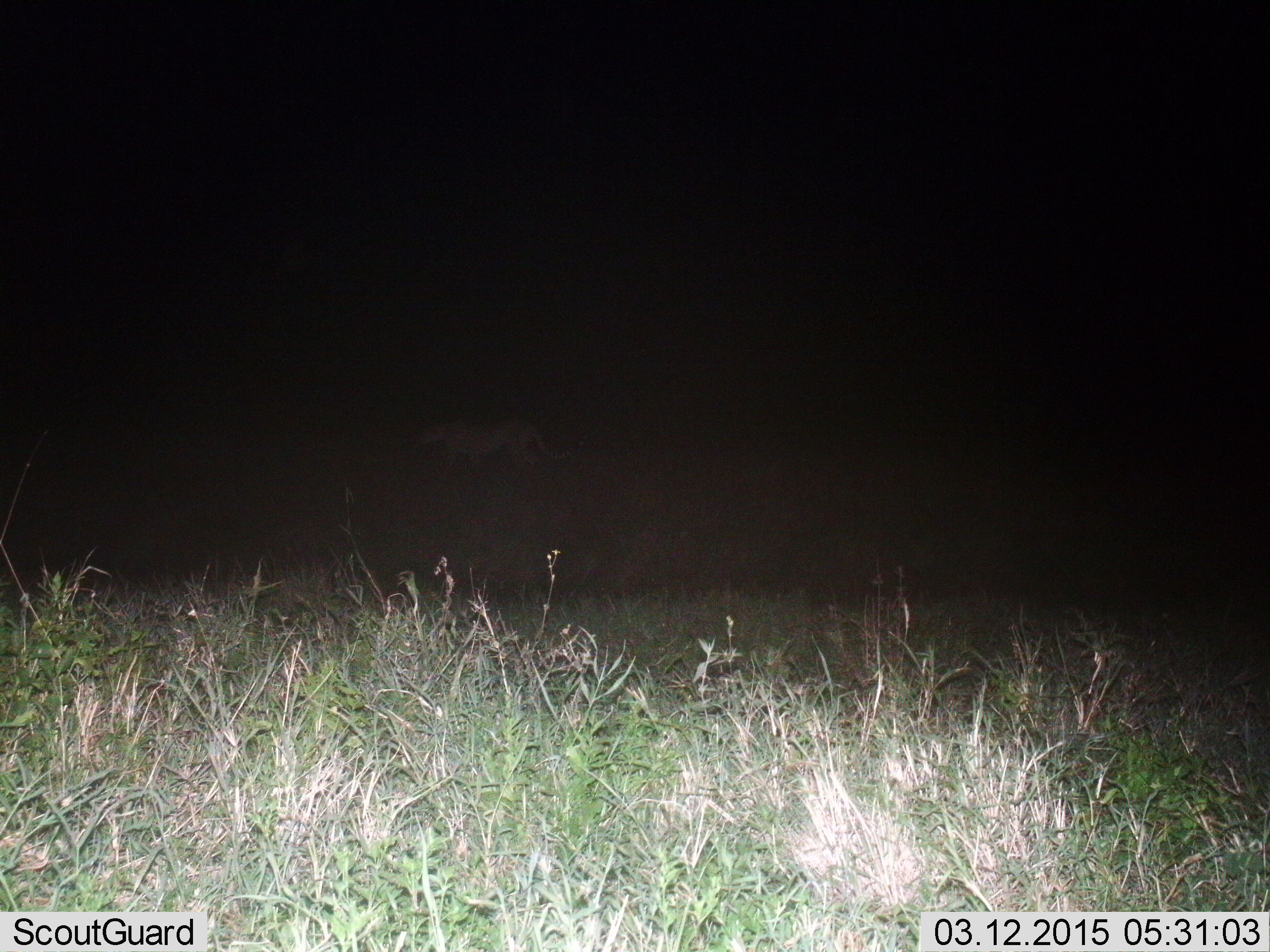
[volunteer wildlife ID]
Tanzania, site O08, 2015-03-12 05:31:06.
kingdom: Animalia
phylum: Chordata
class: Mammalia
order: Carnivora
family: Felidae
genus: Acinonyx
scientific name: Acinonyx jubatus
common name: cheetah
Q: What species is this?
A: Cheetah (Acinonyx jubatus).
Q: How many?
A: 1.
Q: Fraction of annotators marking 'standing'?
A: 10%.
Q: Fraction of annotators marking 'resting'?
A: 0%.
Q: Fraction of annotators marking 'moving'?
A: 100%.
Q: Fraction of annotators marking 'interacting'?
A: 0%.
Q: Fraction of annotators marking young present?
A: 0%.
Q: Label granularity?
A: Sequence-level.